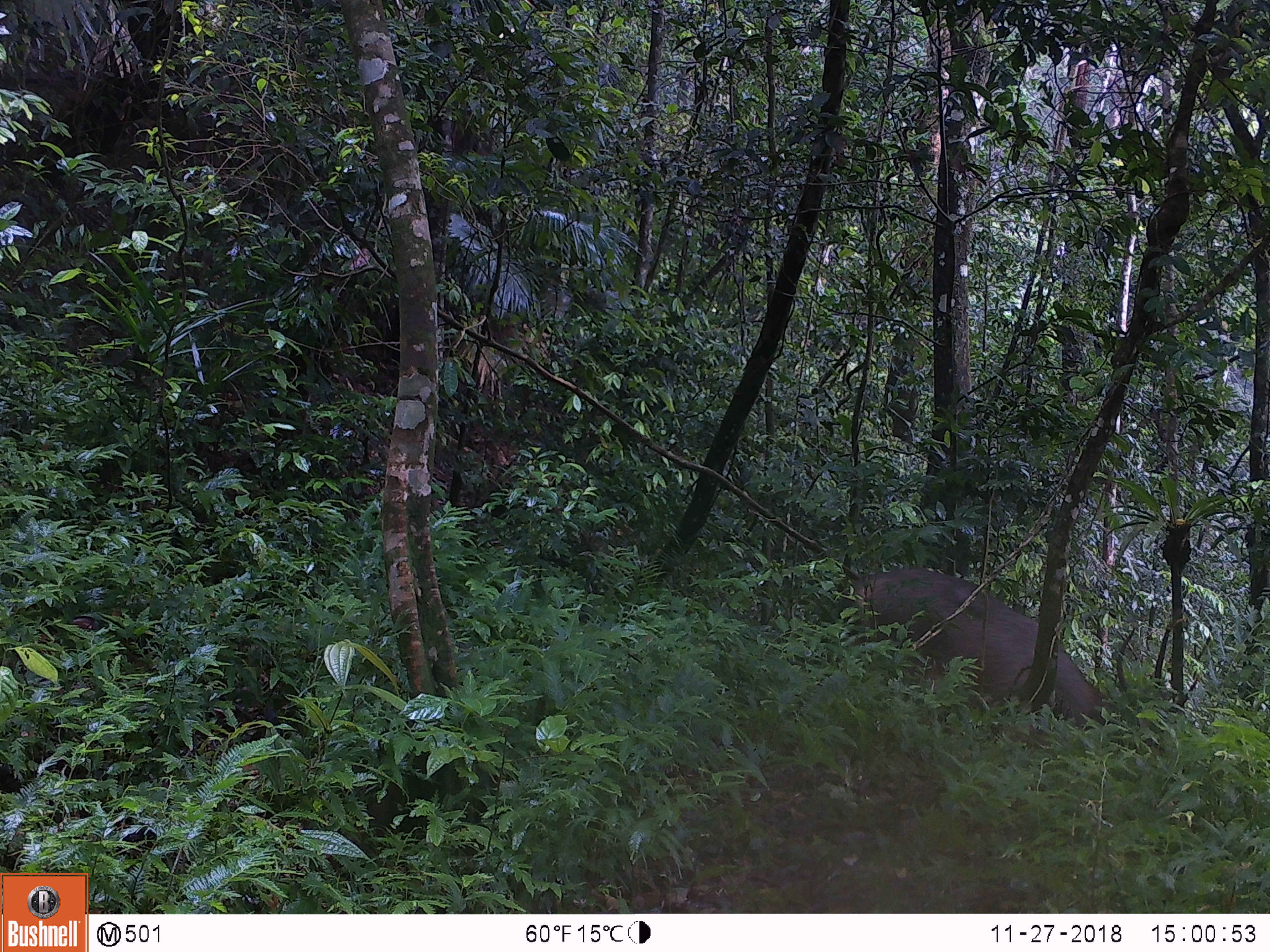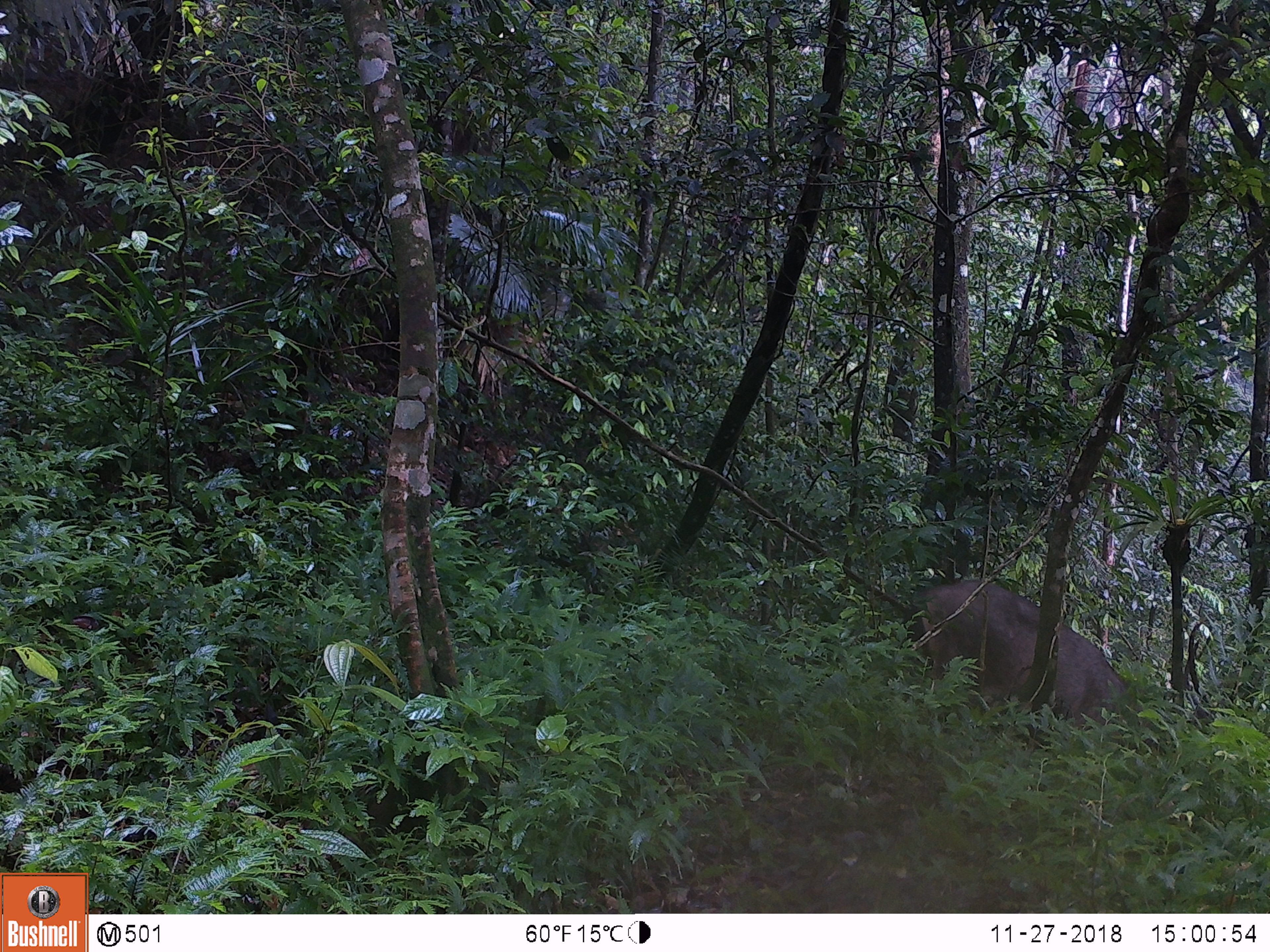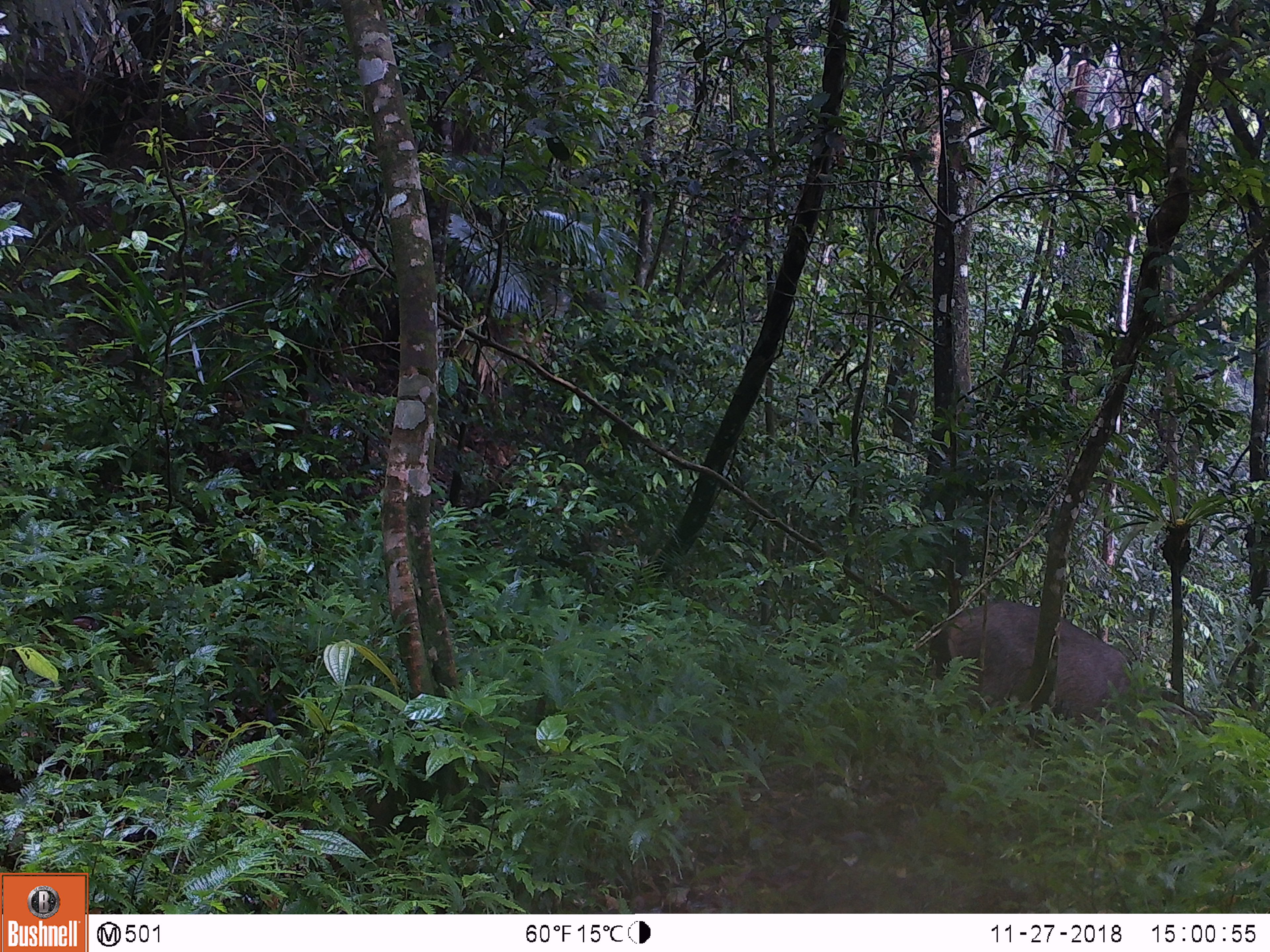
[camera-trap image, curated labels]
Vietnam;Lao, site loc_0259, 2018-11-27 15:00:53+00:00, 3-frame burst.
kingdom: Animalia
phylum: Chordata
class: Mammalia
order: Artiodactyla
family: Cervidae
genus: Rusa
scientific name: Rusa unicolor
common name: sambar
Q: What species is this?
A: Sambar (Rusa unicolor).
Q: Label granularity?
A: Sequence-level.